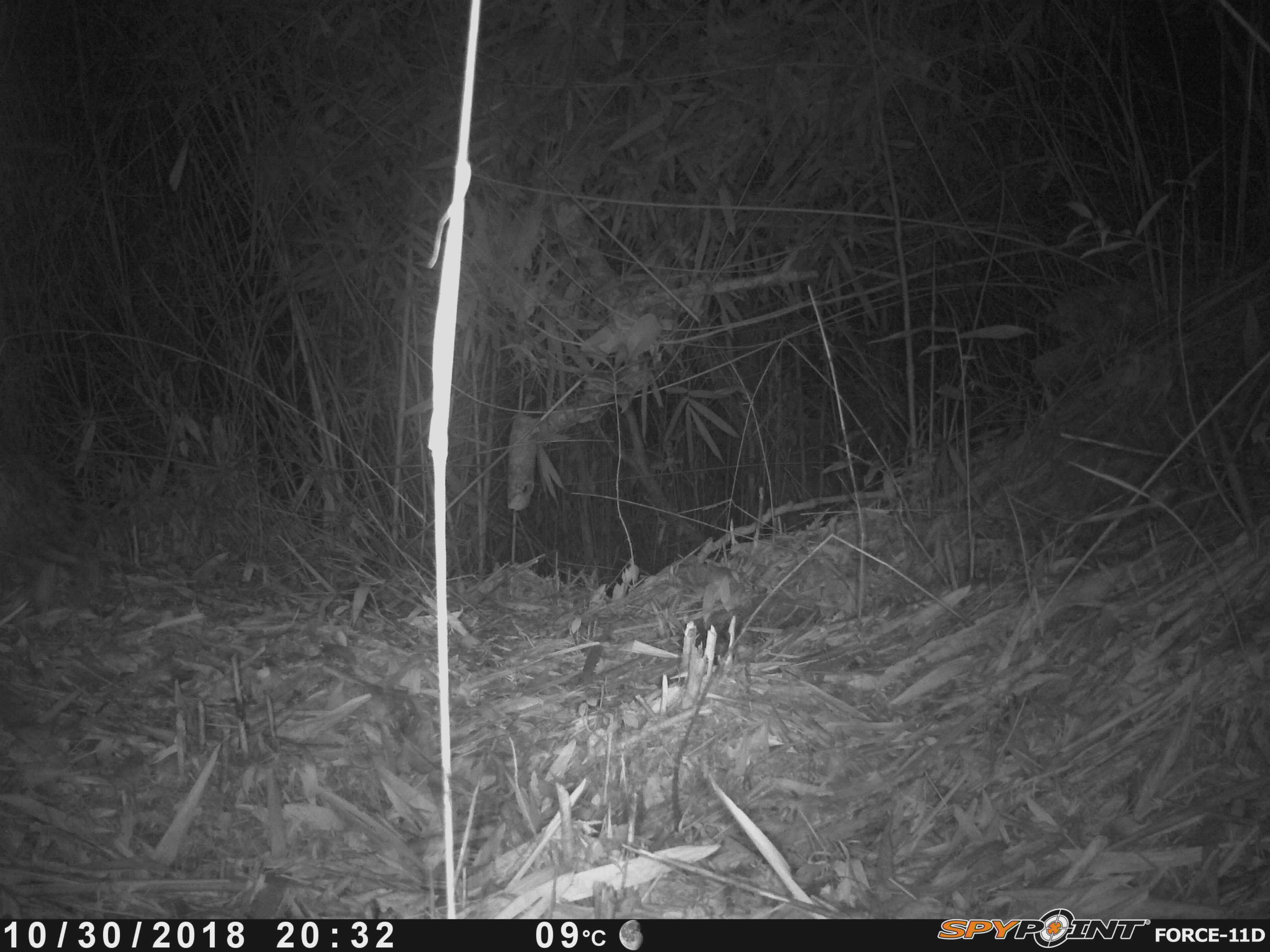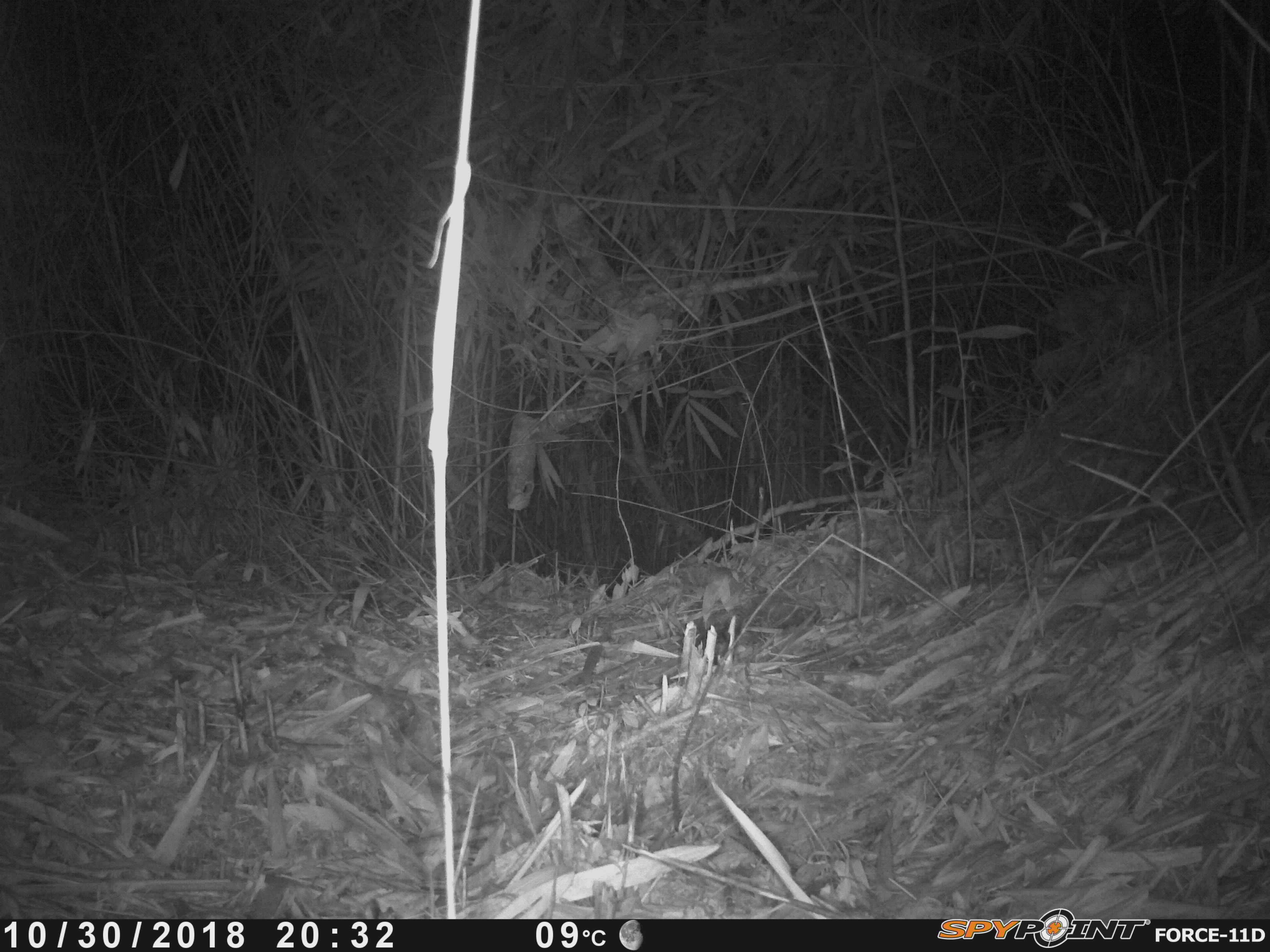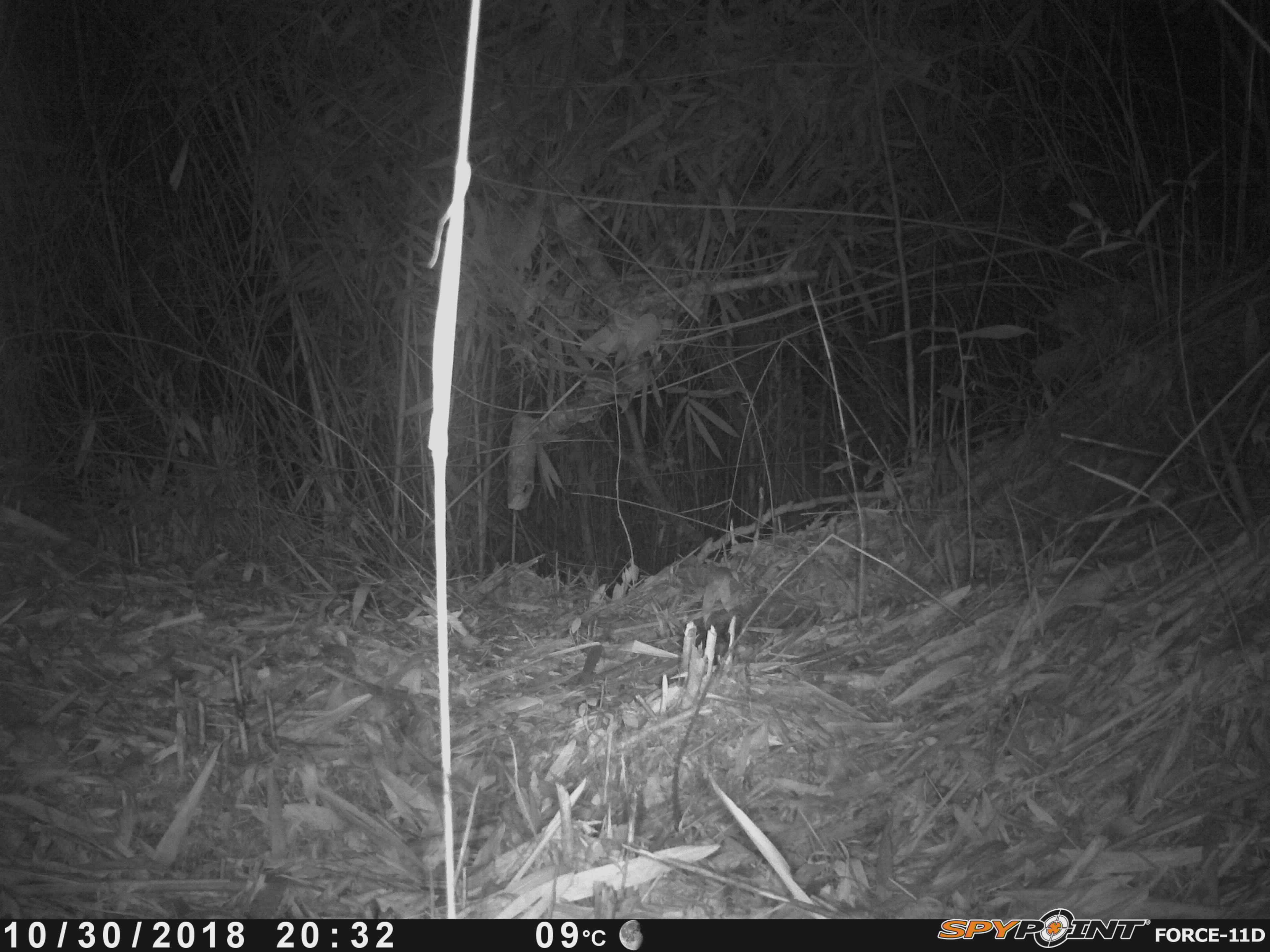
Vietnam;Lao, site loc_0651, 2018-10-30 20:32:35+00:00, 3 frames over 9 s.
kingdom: Animalia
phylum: Chordata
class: Mammalia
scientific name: Mammalia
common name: mammal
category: unidentified small mammal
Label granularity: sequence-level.